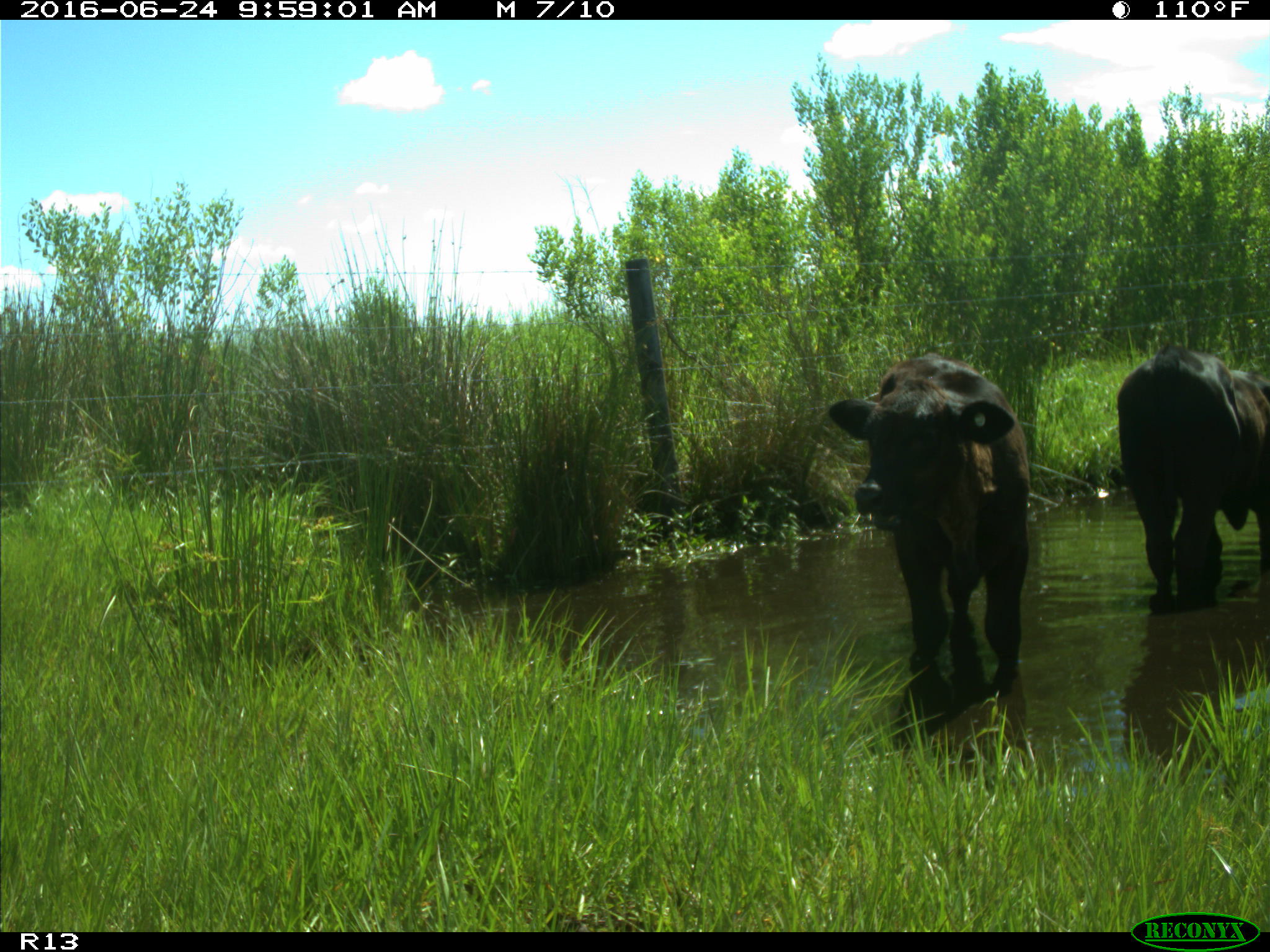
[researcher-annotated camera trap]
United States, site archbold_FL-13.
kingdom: Animalia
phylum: Chordata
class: Mammalia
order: Artiodactyla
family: Bovidae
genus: Bos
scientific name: Bos taurus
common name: domestic cow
Bos taurus (domestic cow).